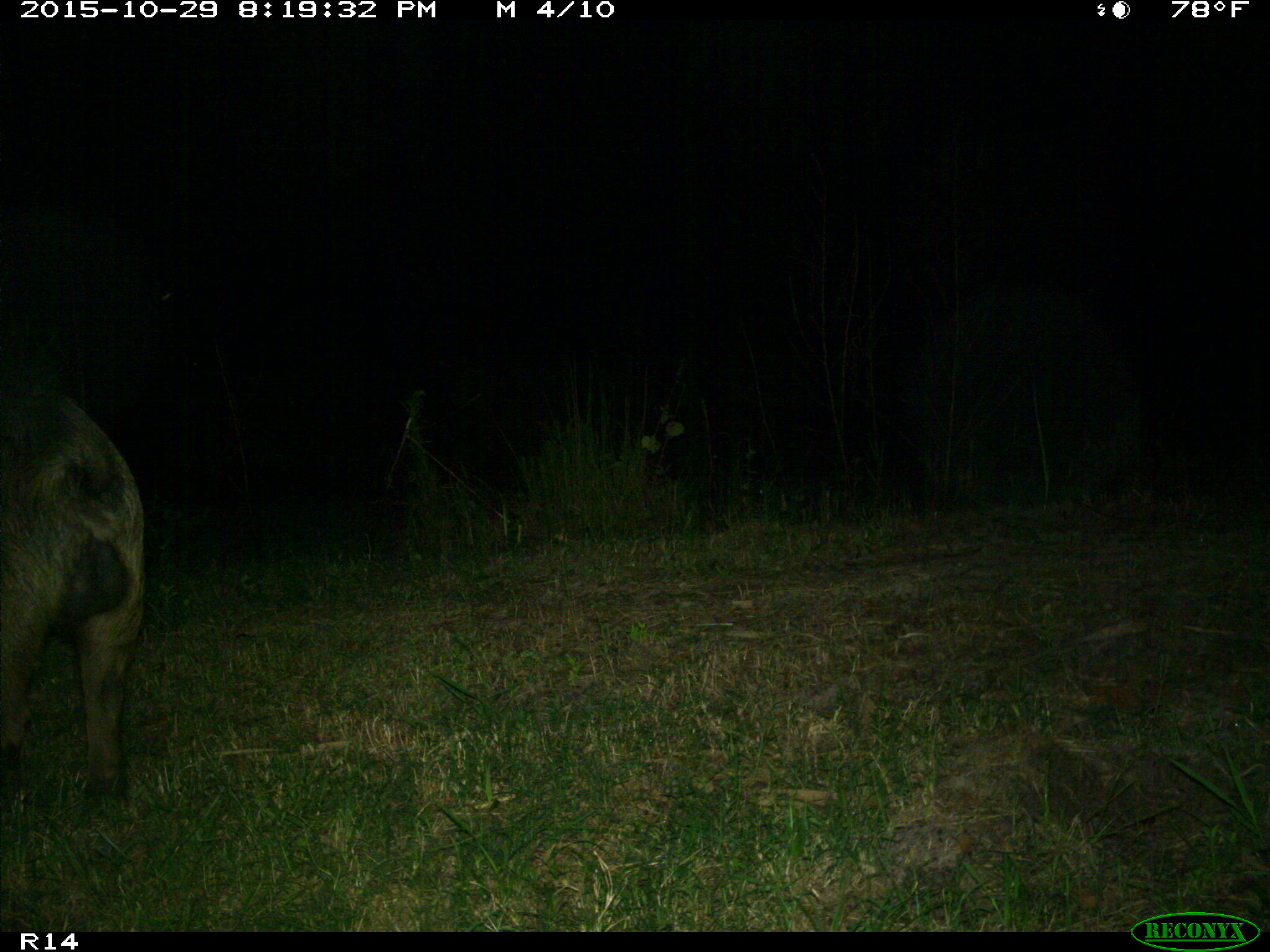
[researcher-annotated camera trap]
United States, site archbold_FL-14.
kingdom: Animalia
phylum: Chordata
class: Mammalia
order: Artiodactyla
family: Suidae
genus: Sus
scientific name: Sus scrofa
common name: wild boar